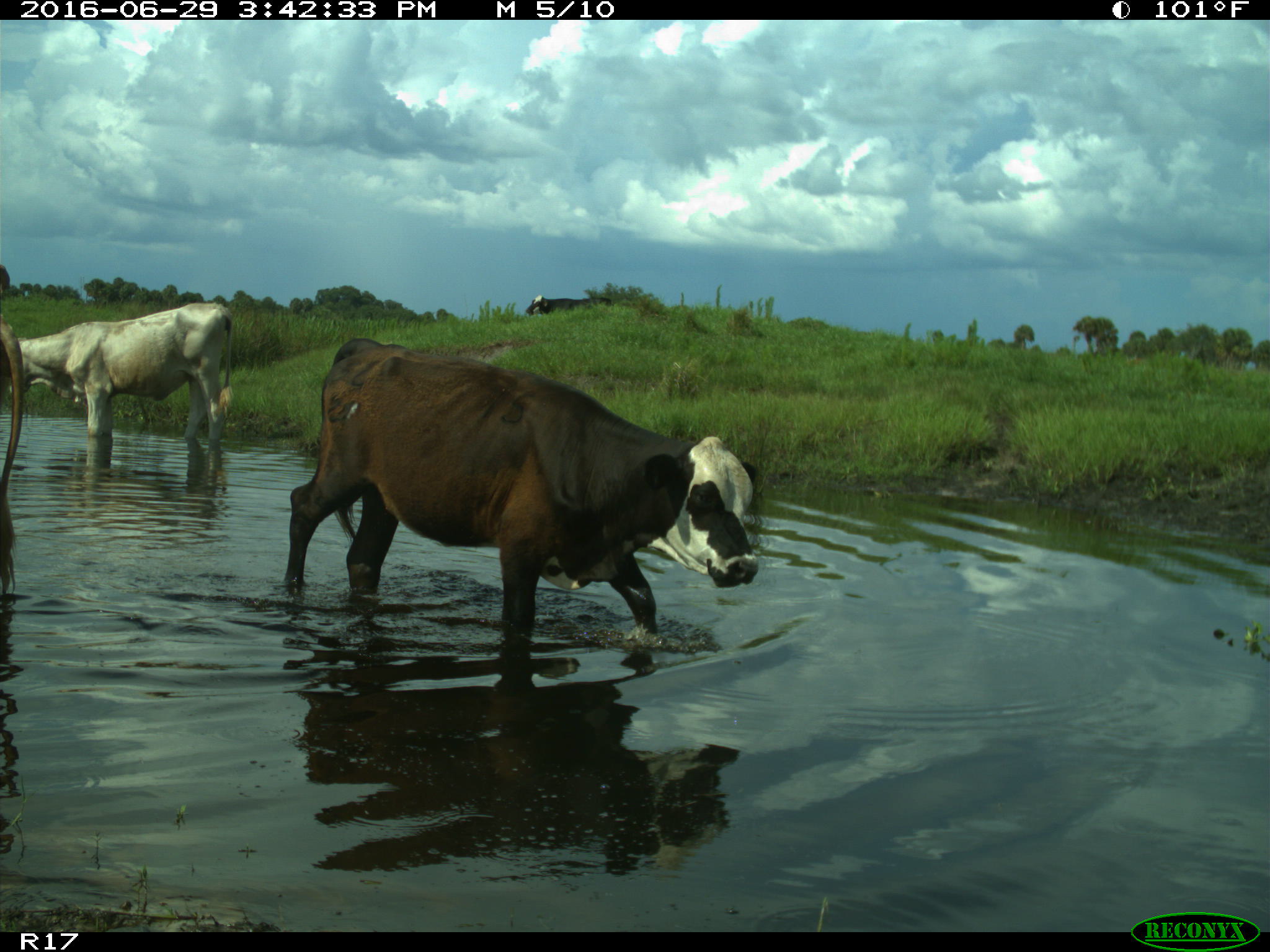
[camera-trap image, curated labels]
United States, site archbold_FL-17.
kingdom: Animalia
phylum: Chordata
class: Mammalia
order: Artiodactyla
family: Bovidae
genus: Bos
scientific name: Bos taurus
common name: domestic cow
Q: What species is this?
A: Bos taurus (domestic cow).